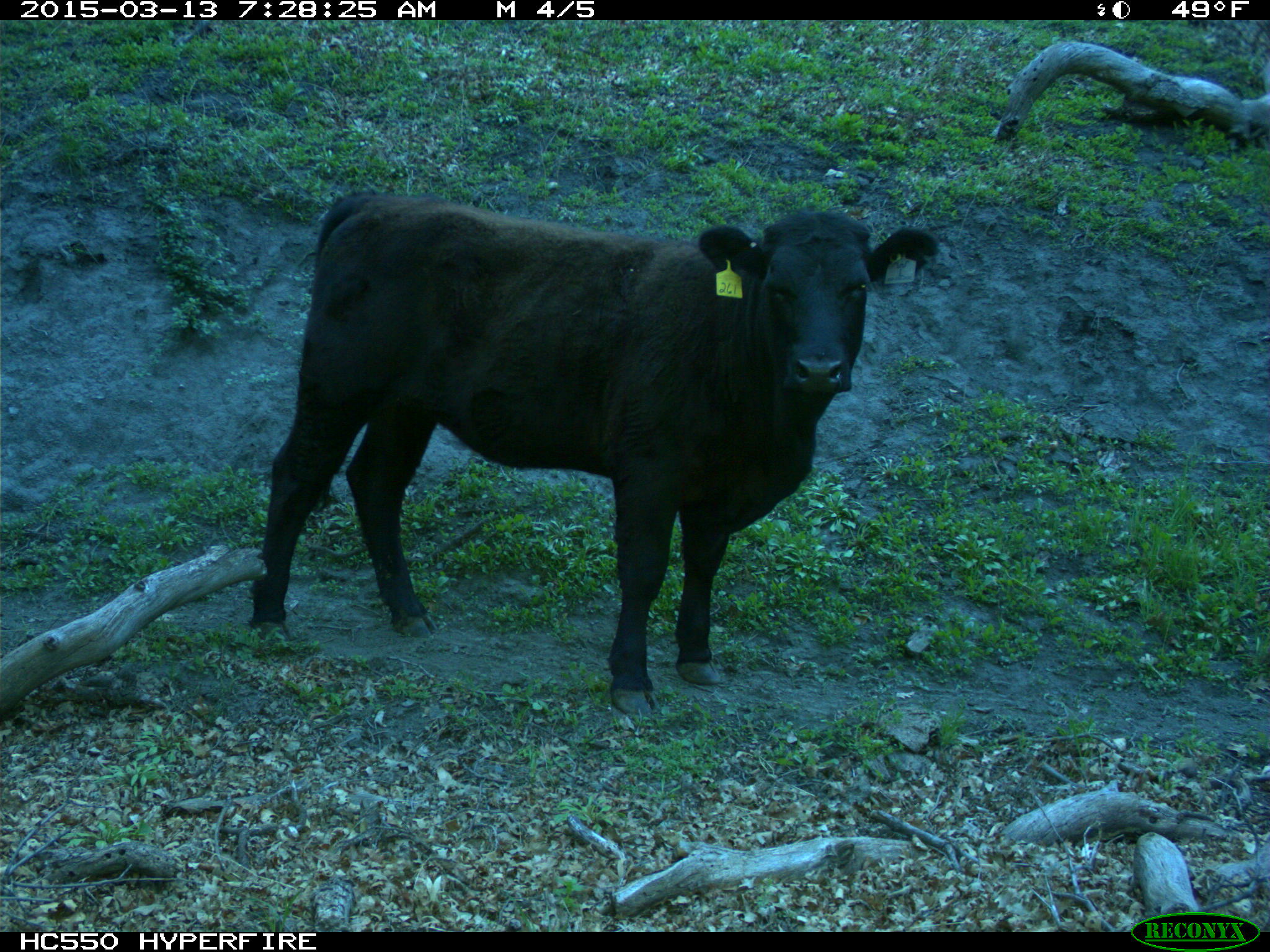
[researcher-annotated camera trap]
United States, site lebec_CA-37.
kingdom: Animalia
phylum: Chordata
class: Mammalia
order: Artiodactyla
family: Bovidae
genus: Bos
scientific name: Bos taurus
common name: domestic cow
Bos taurus (domestic cow).